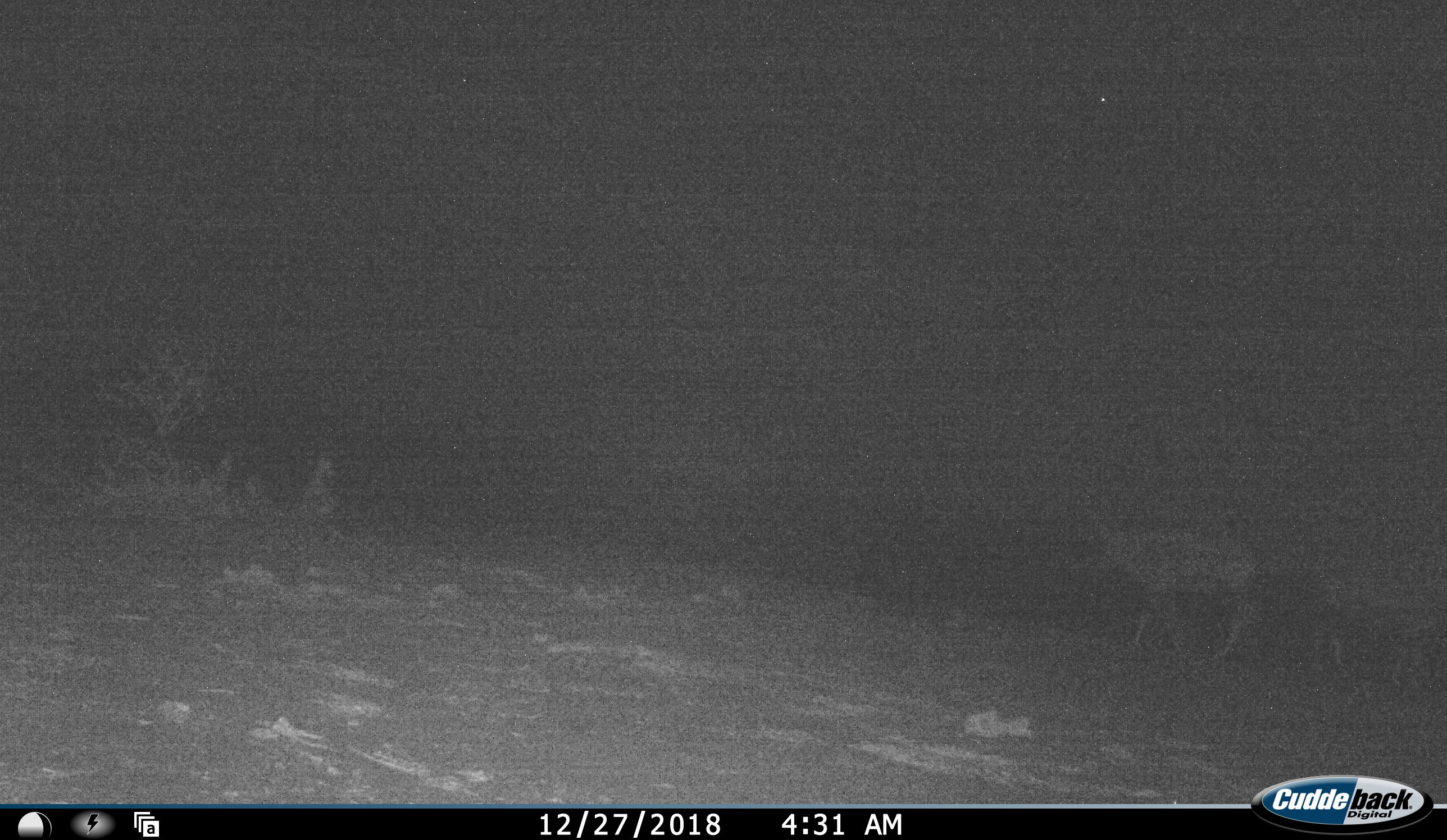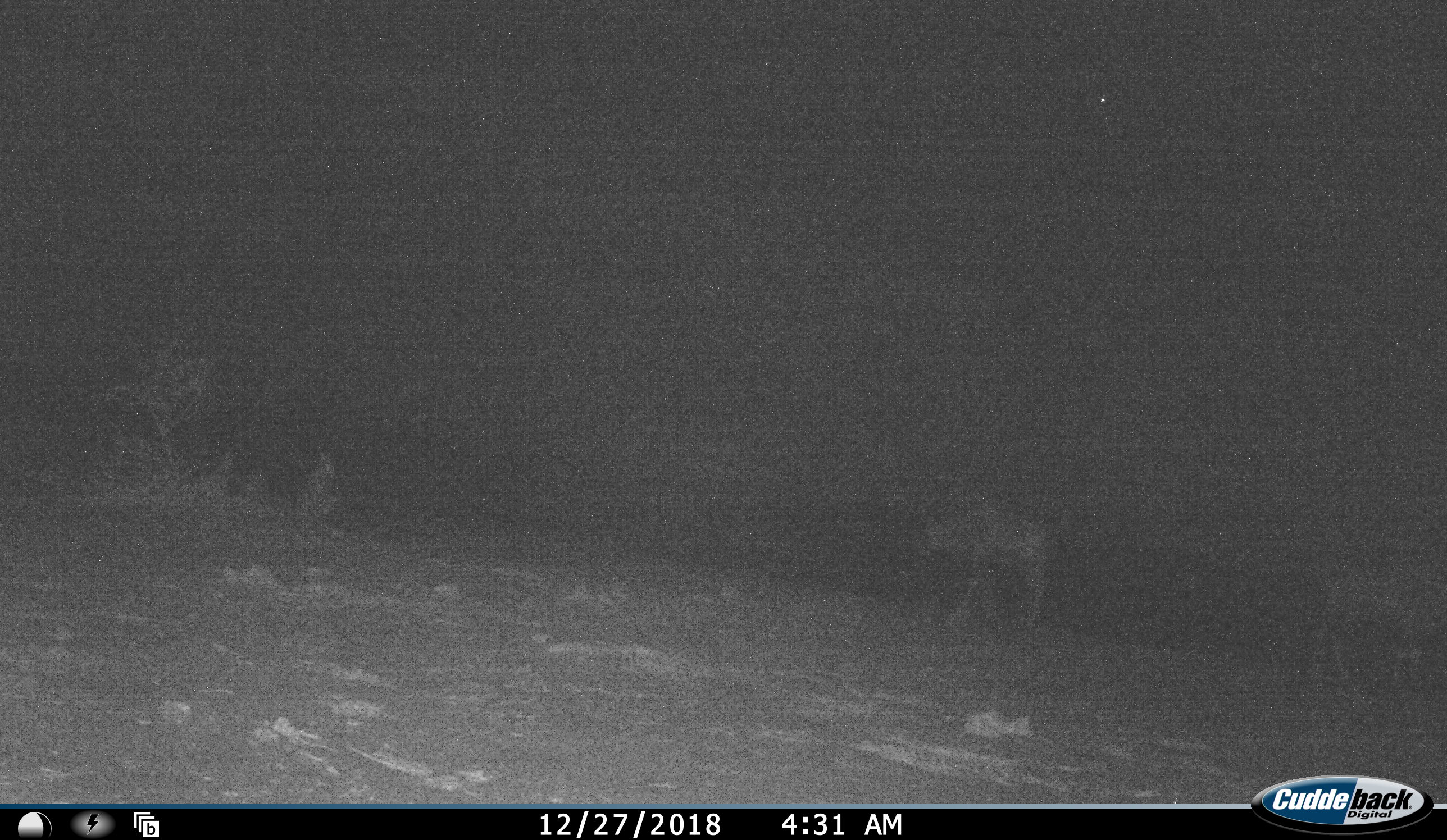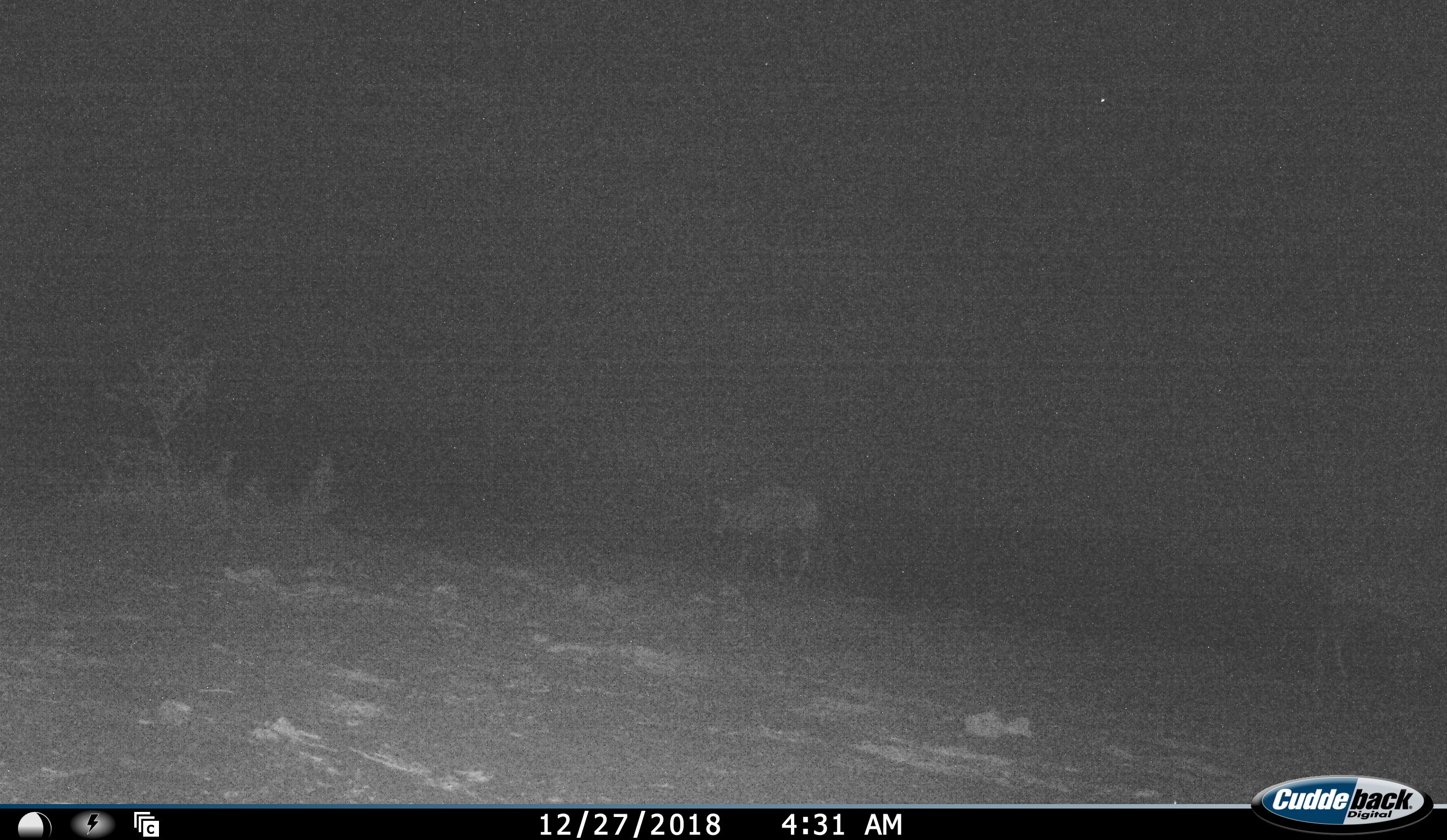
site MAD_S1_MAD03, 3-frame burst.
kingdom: Animalia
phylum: Chordata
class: Mammalia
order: Artiodactyla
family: Bovidae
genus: Aepyceros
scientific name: Aepyceros melampus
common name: impala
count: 2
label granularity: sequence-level